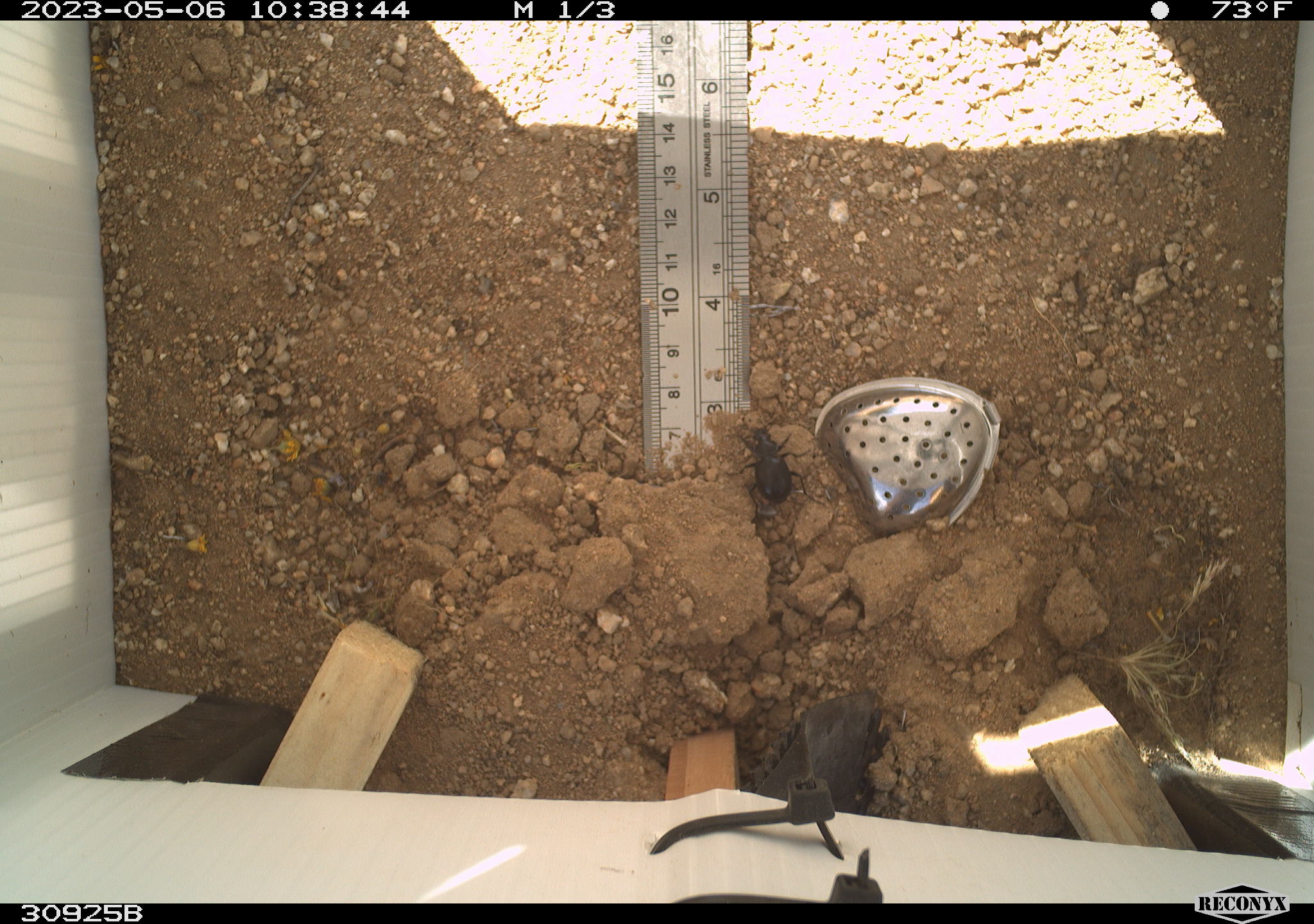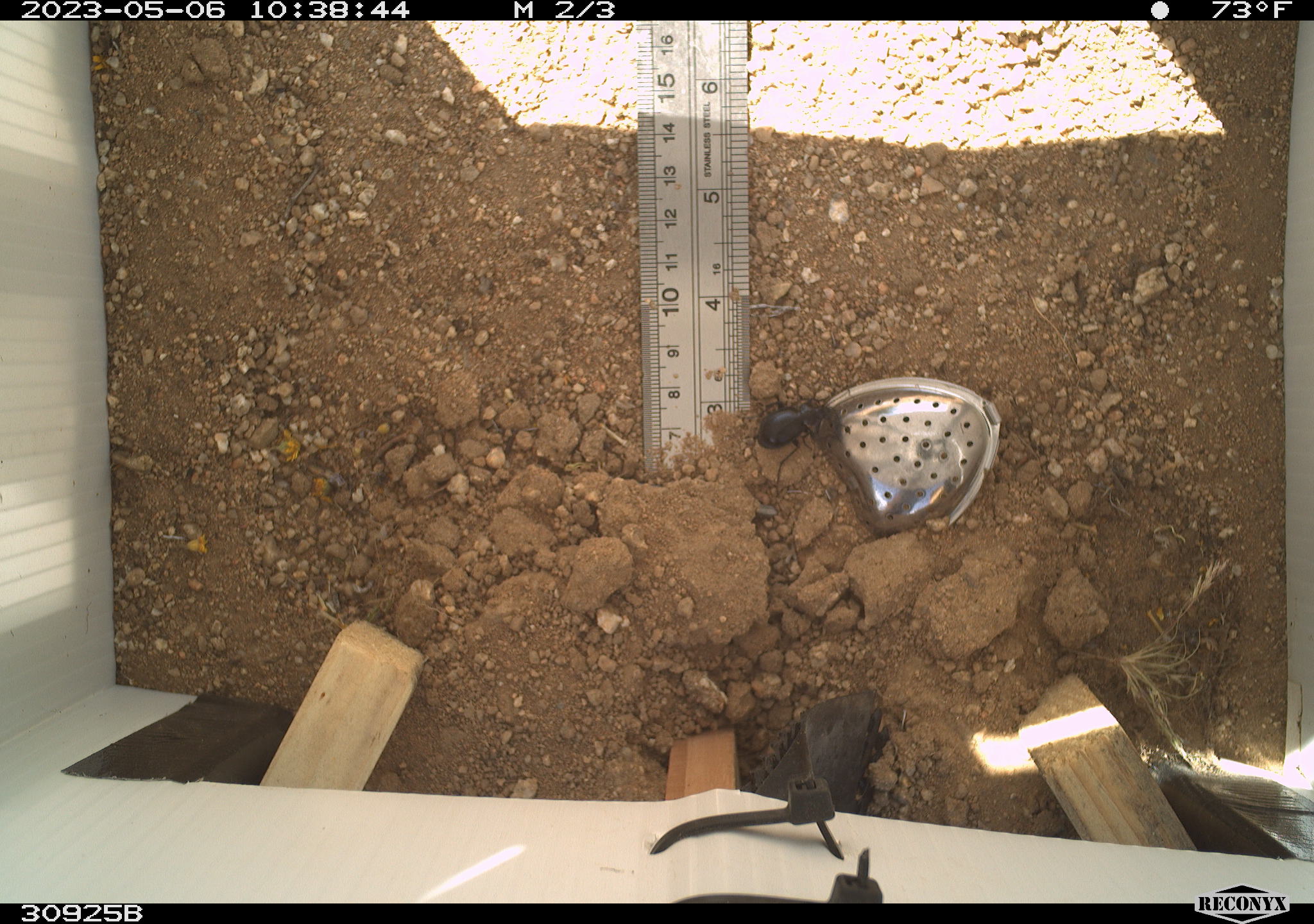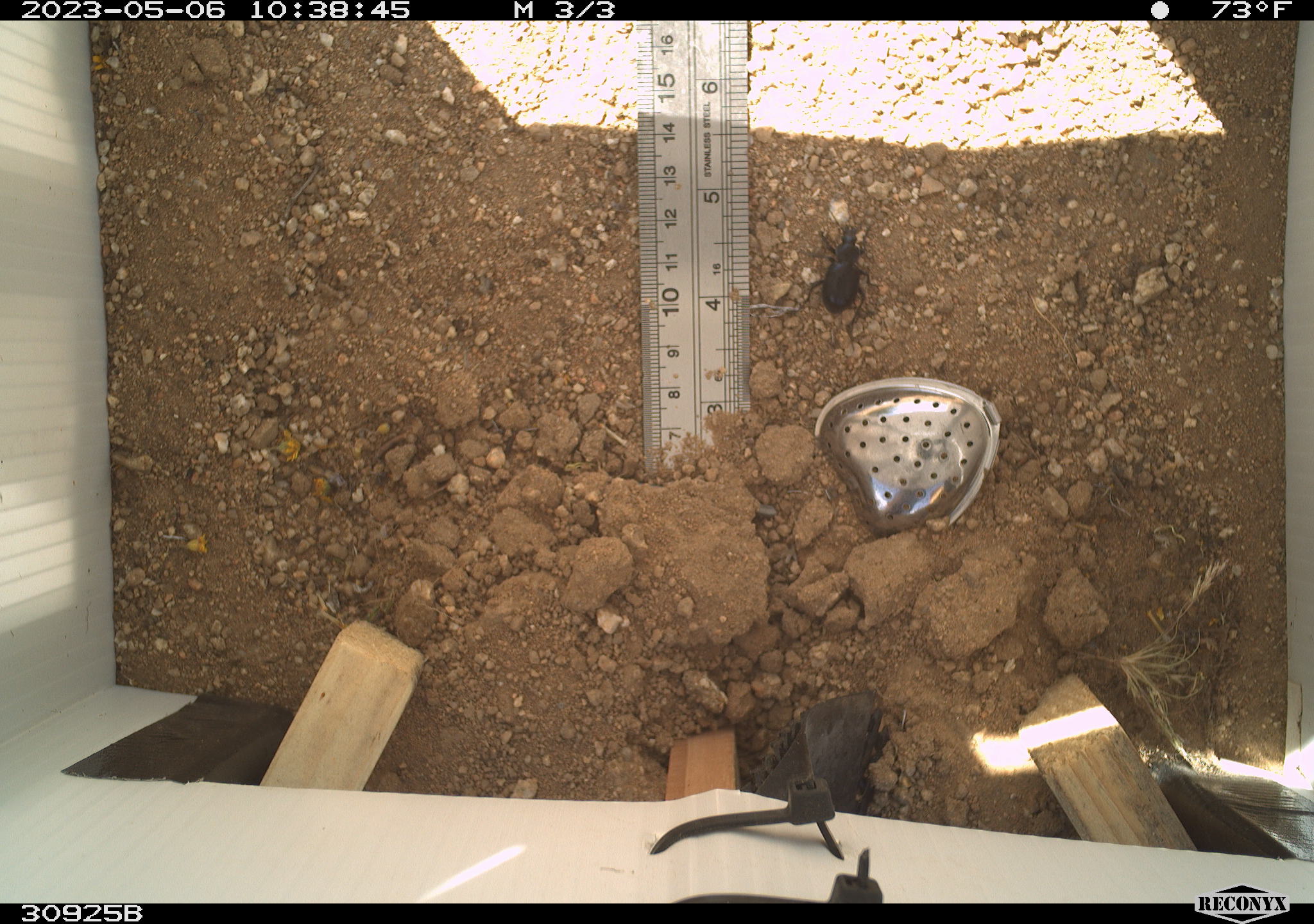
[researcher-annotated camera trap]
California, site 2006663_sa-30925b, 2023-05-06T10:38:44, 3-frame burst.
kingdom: Animalia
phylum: Arthropoda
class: Insecta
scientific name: Insecta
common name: insect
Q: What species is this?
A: Insect (Insecta).